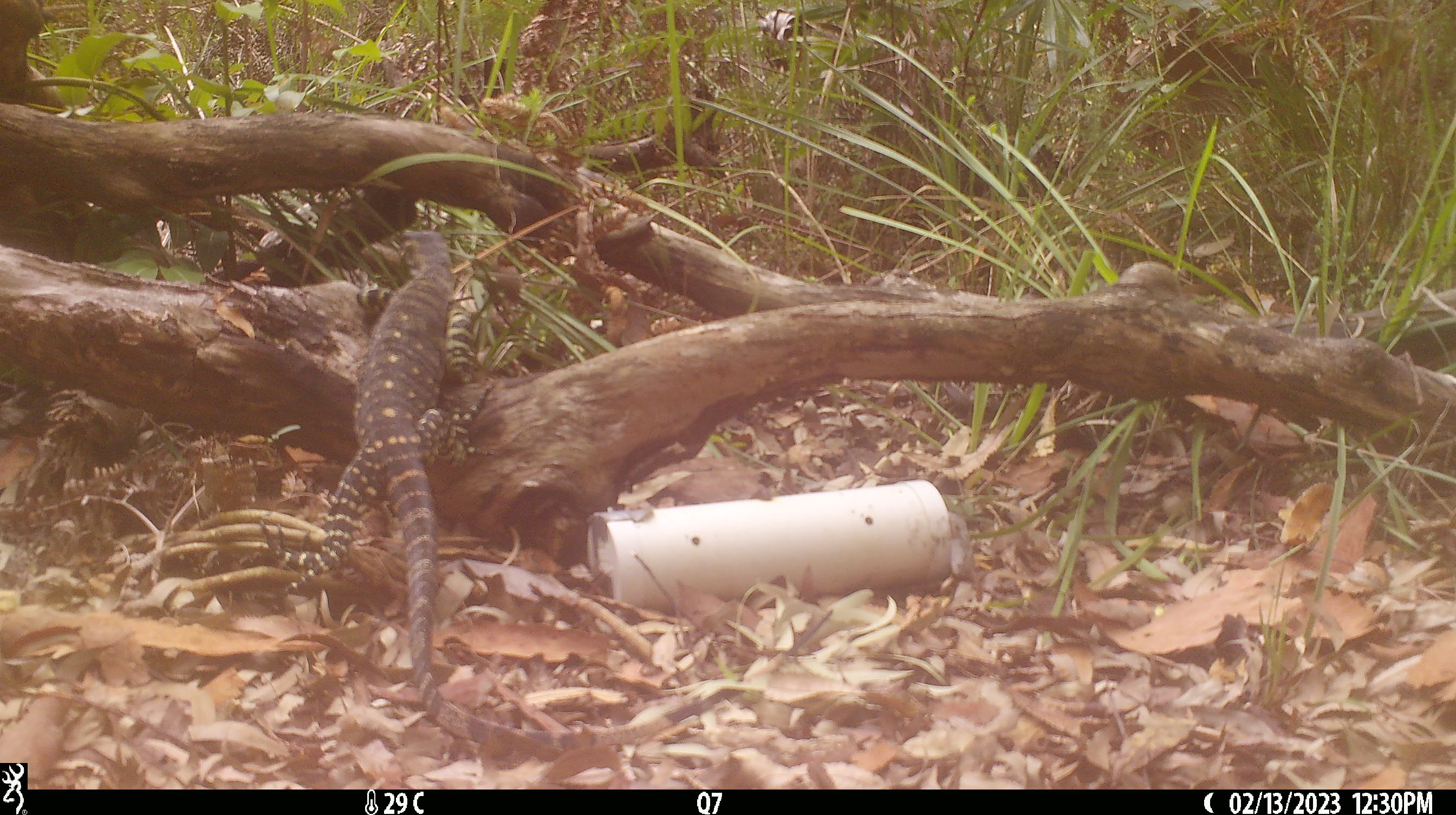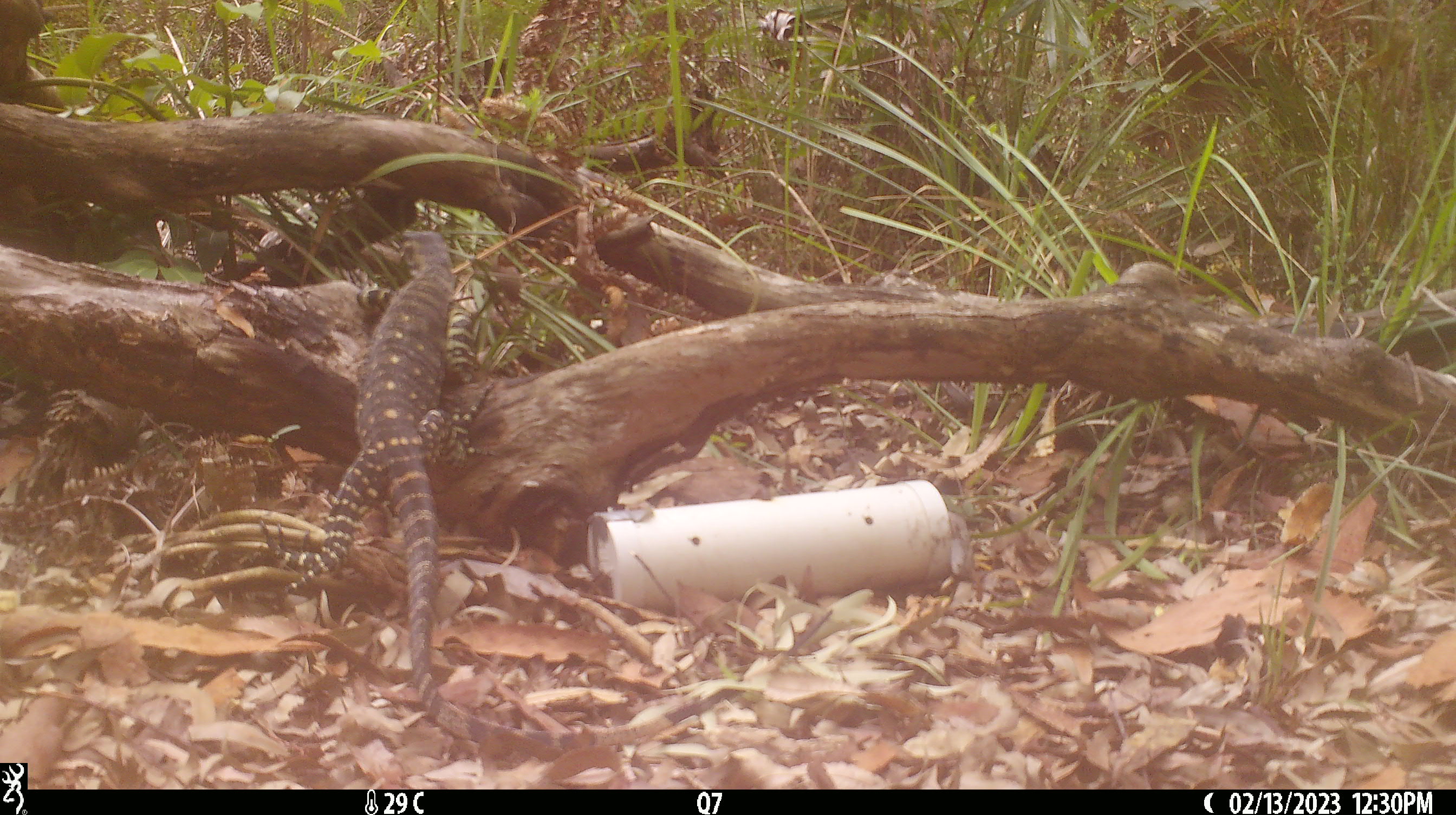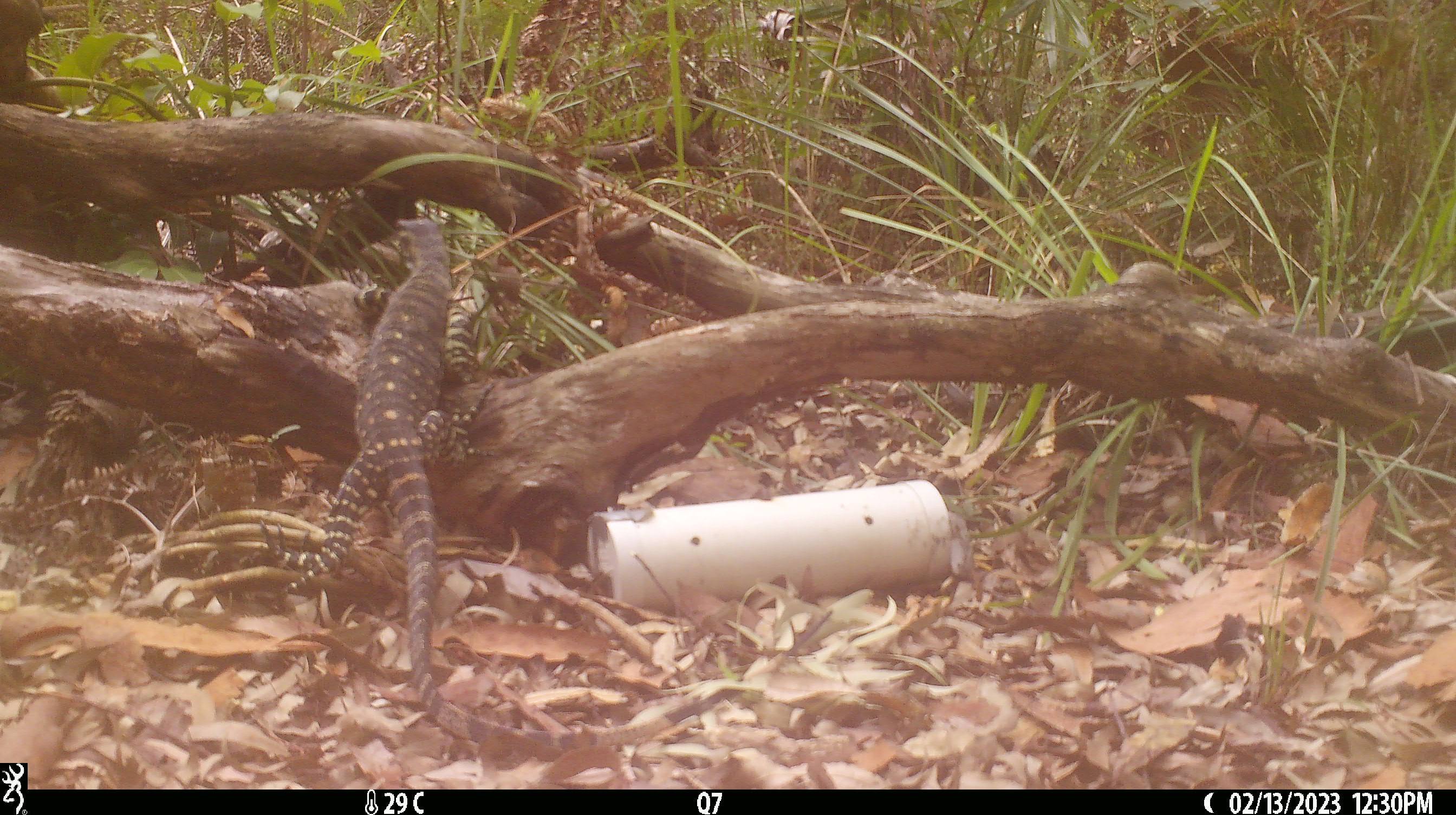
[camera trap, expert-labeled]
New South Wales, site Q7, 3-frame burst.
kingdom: Animalia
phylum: Chordata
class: Reptilia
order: Squamata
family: Varanidae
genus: Varanus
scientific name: Varanus varius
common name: lace monitor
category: goanna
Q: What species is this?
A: Goanna (lace monitor) (Varanus varius).